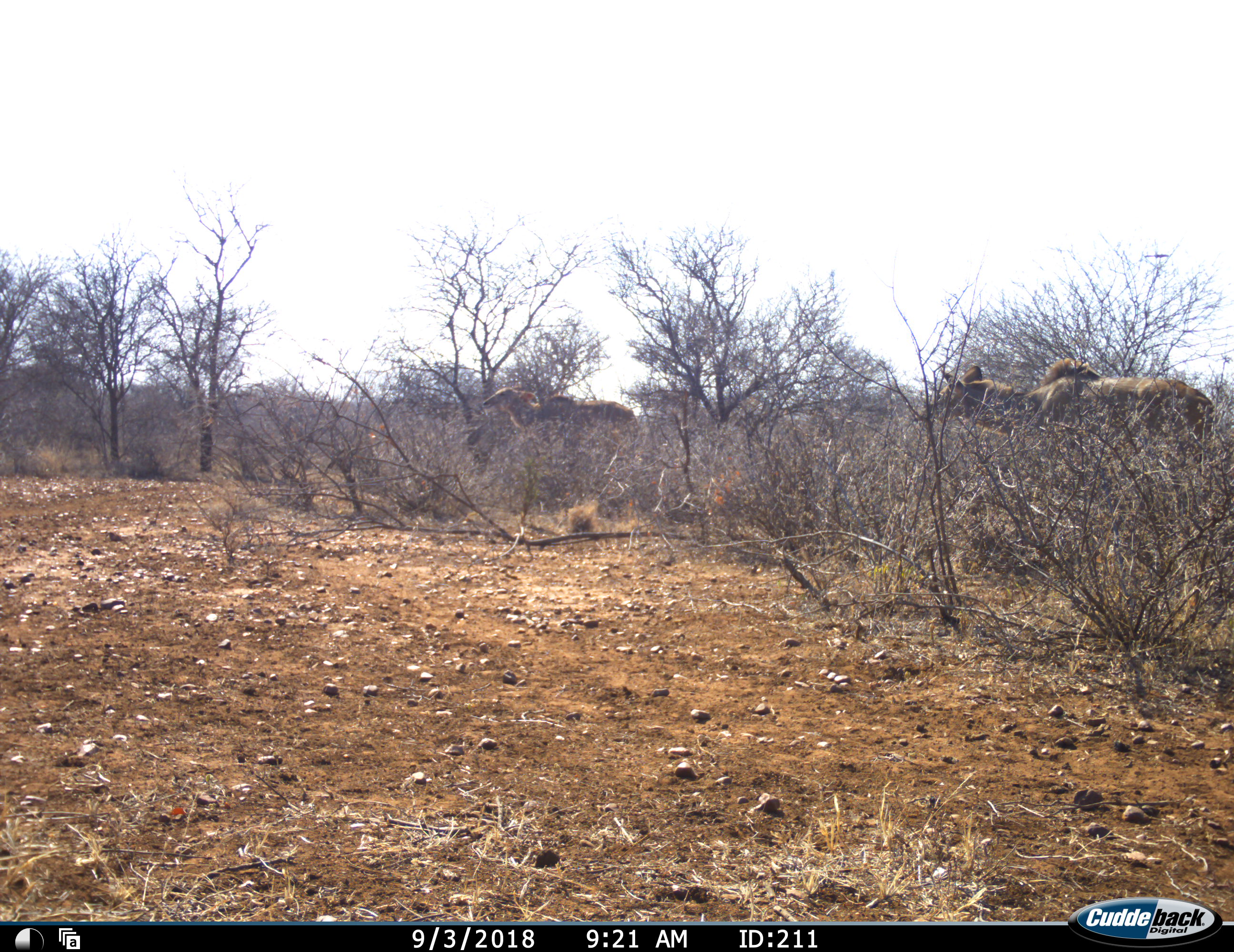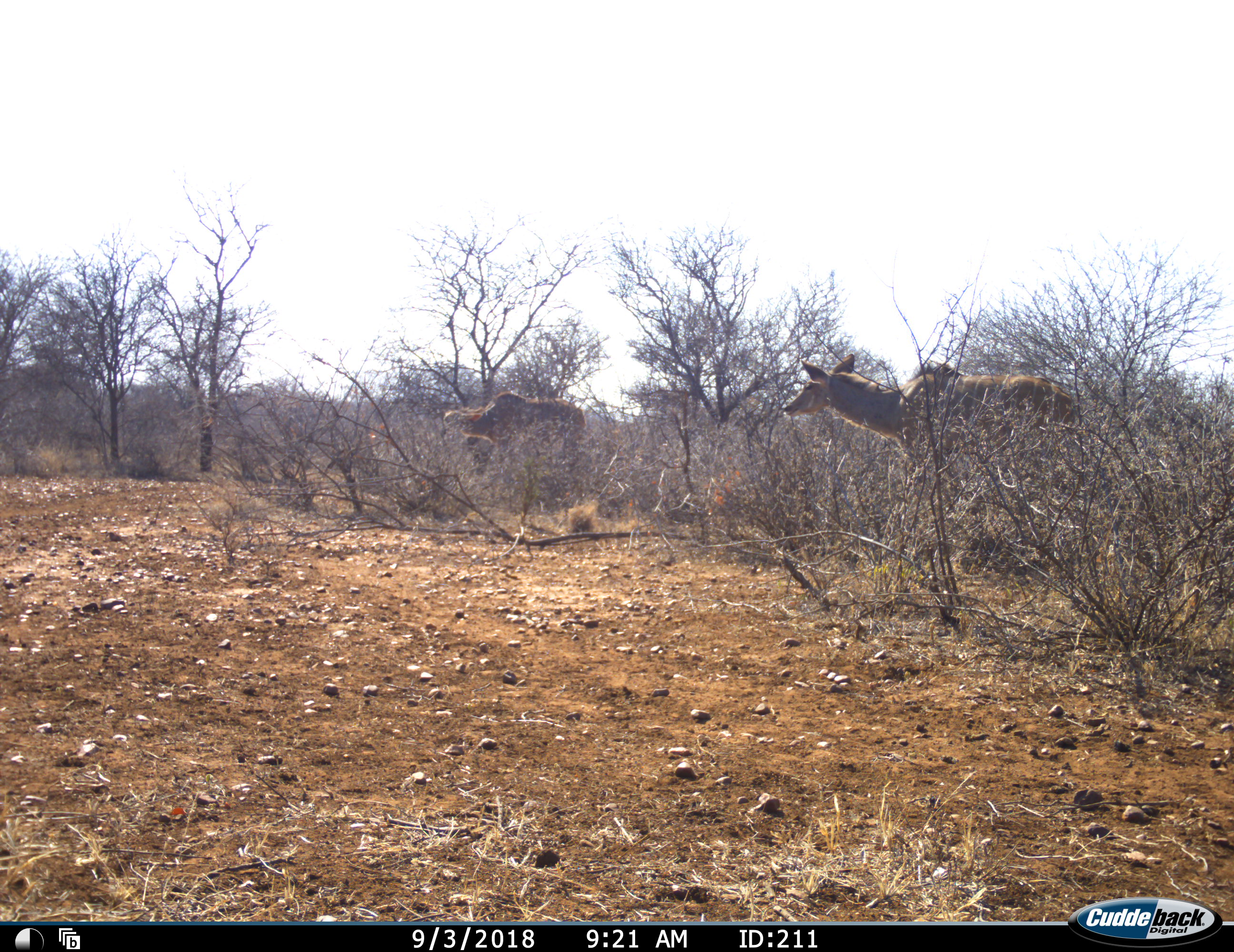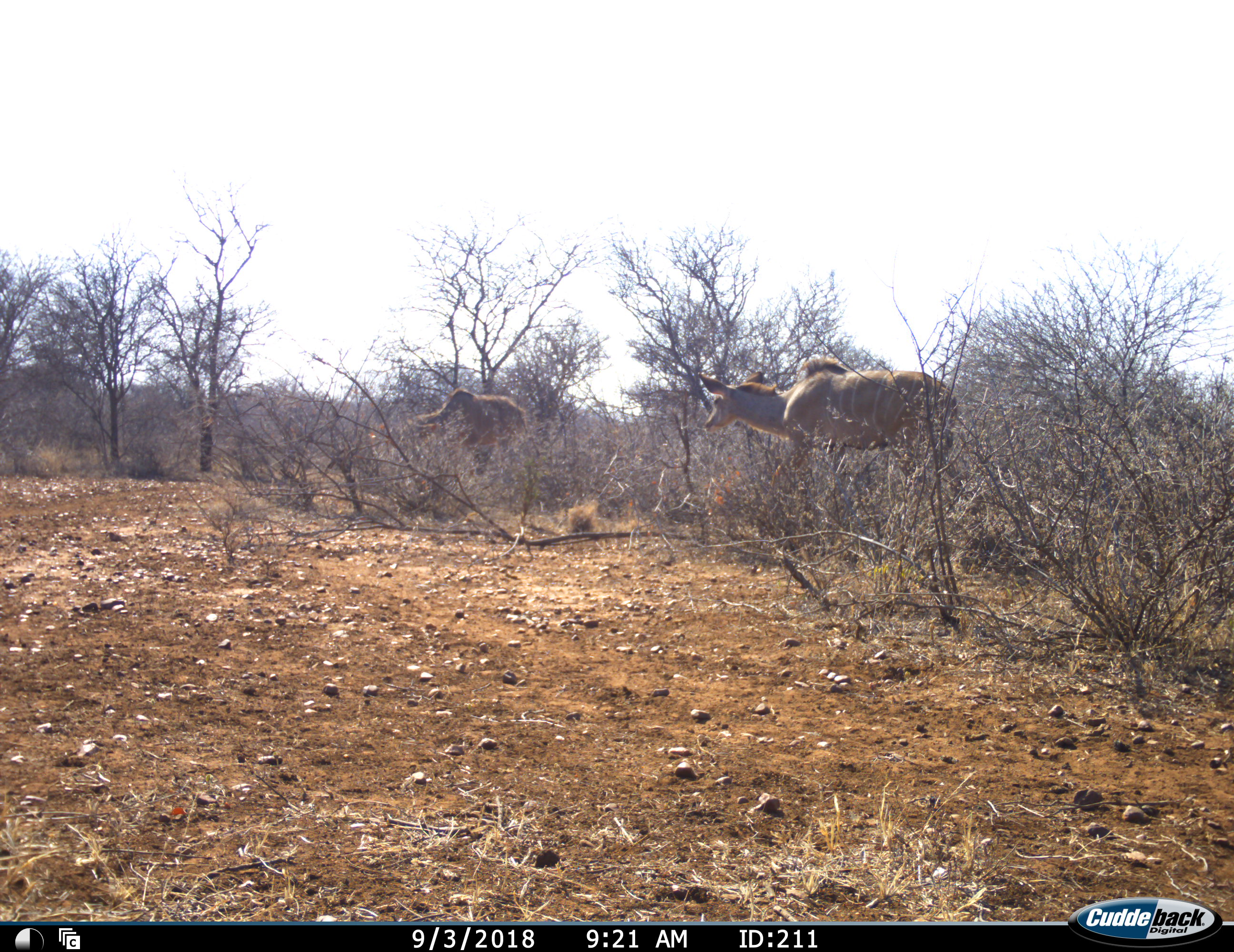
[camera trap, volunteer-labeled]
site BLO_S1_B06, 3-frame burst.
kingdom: Animalia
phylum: Chordata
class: Mammalia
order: Artiodactyla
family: Bovidae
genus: Tragelaphus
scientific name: Tragelaphus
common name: kudu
Kudu (Tragelaphus), count 2. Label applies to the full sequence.